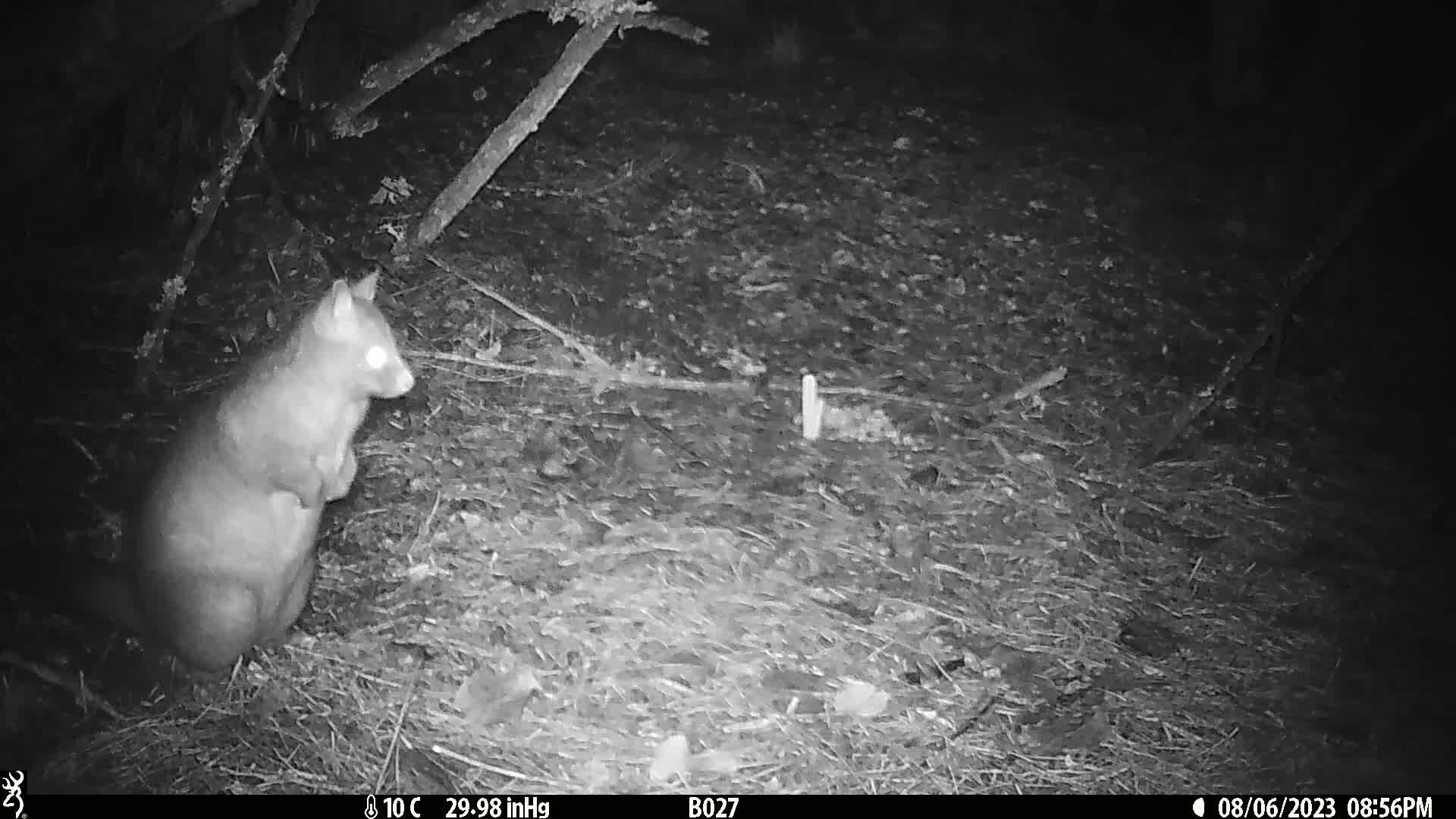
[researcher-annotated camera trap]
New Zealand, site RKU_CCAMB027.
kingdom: Animalia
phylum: Chordata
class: Mammalia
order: Diprotodontia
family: Phalangeridae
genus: Trichosurus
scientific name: Trichosurus vulpecula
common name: common brushtail possum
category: possum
Possum (common brushtail possum) (Trichosurus vulpecula).